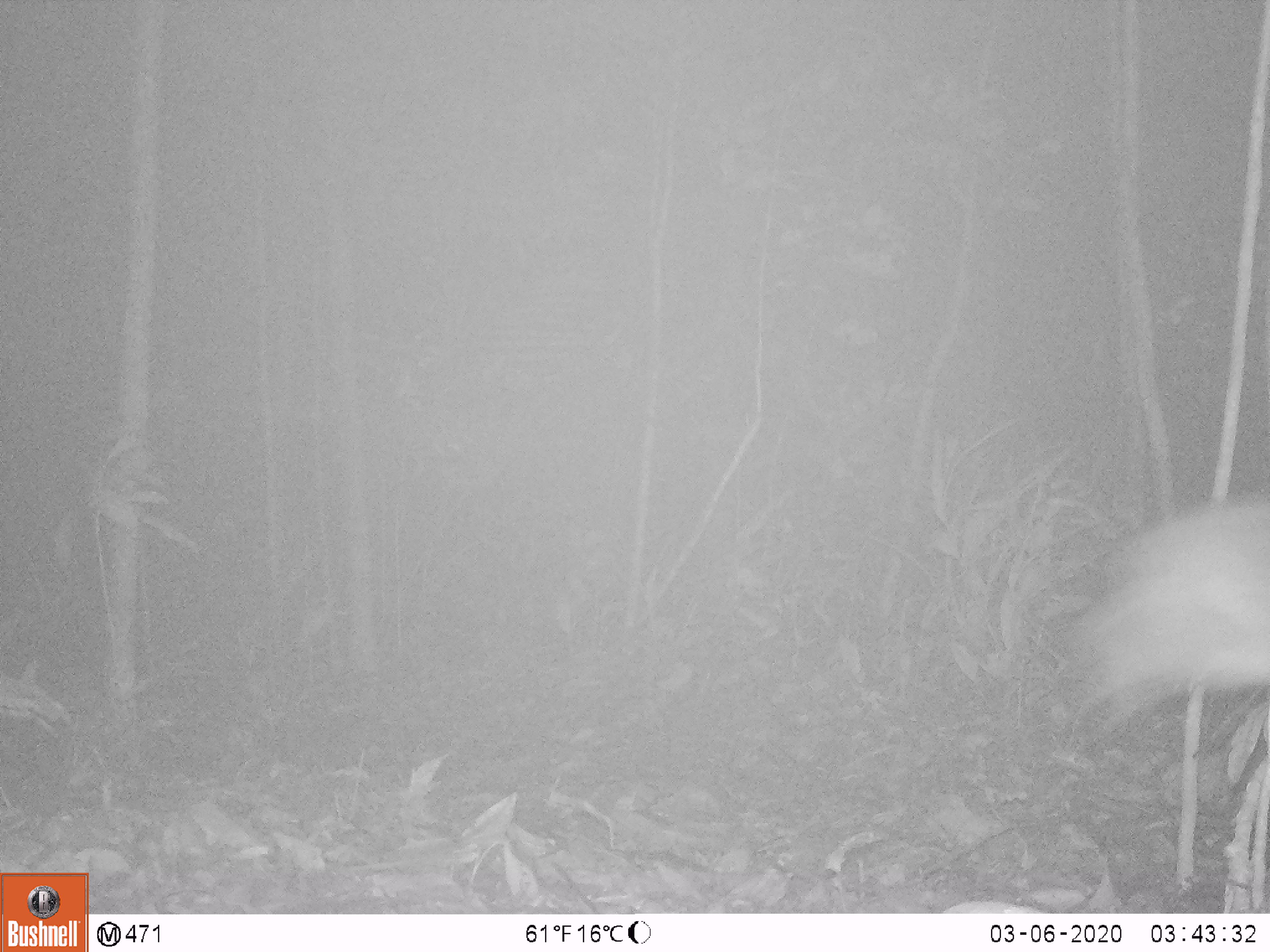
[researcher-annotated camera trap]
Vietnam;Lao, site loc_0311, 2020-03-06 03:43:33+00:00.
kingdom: Animalia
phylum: Chordata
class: Mammalia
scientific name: Mammalia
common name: mammal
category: unidentified small mammal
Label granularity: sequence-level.